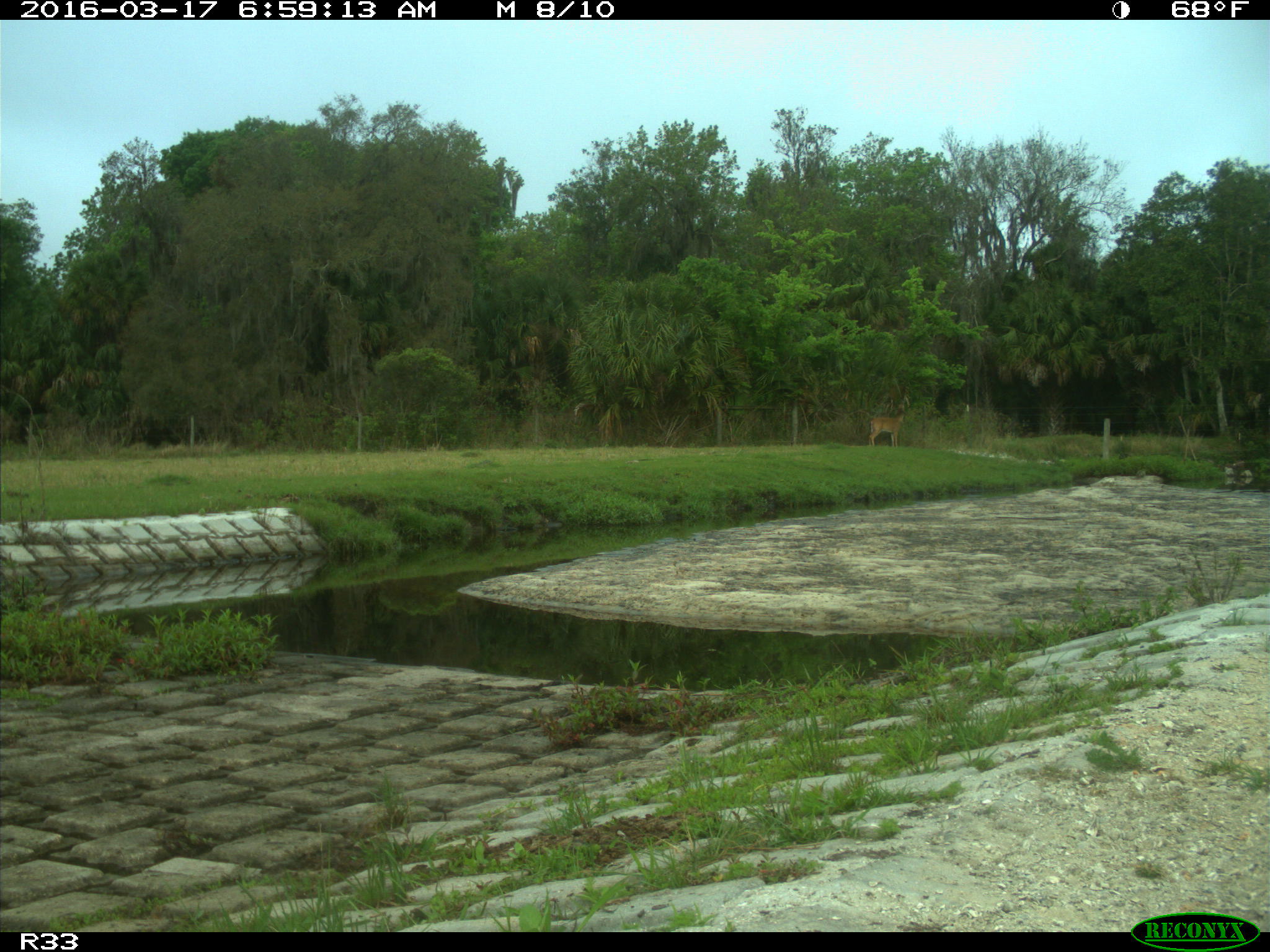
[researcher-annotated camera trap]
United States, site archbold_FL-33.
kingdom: Animalia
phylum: Chordata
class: Mammalia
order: Artiodactyla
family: Cervidae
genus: Odocoileus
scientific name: Odocoileus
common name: deer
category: unidentified deer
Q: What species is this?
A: Unidentified deer (deer) (Odocoileus).